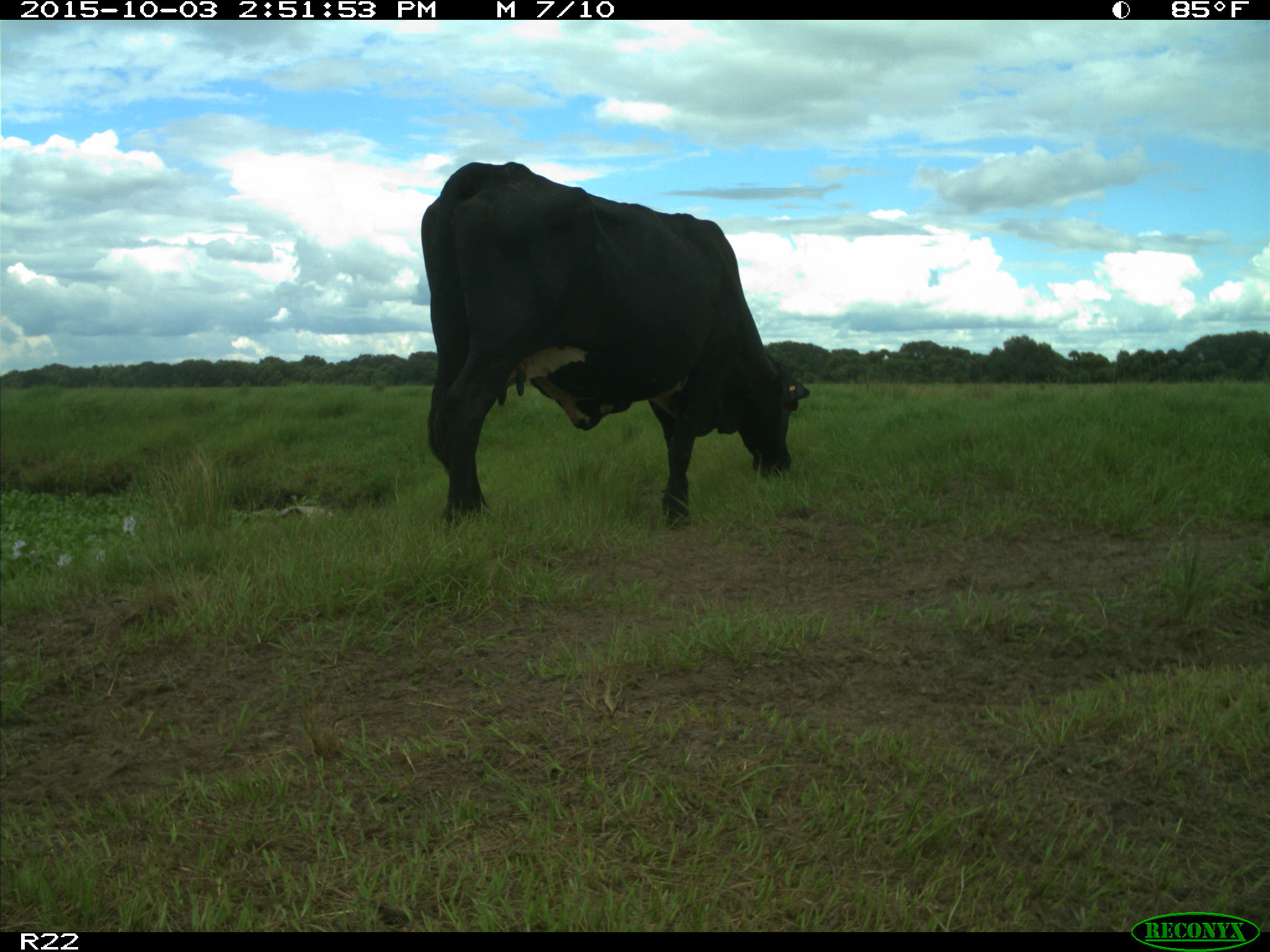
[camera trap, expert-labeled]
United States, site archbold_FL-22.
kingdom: Animalia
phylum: Chordata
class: Mammalia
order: Artiodactyla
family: Bovidae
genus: Bos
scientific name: Bos taurus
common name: domestic cow